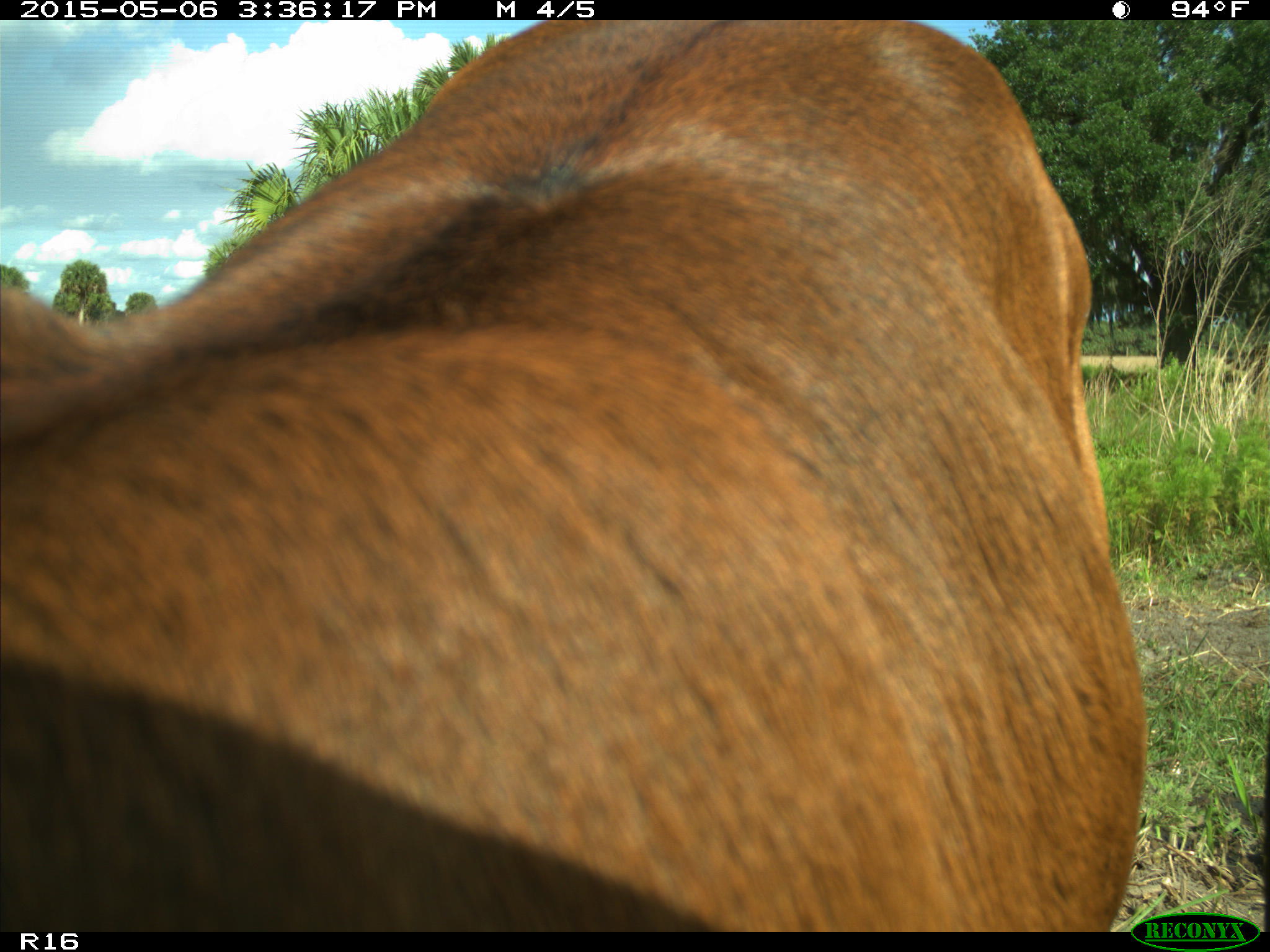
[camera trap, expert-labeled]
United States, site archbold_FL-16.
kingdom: Animalia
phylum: Chordata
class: Mammalia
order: Artiodactyla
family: Bovidae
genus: Bos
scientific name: Bos taurus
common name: domestic cow